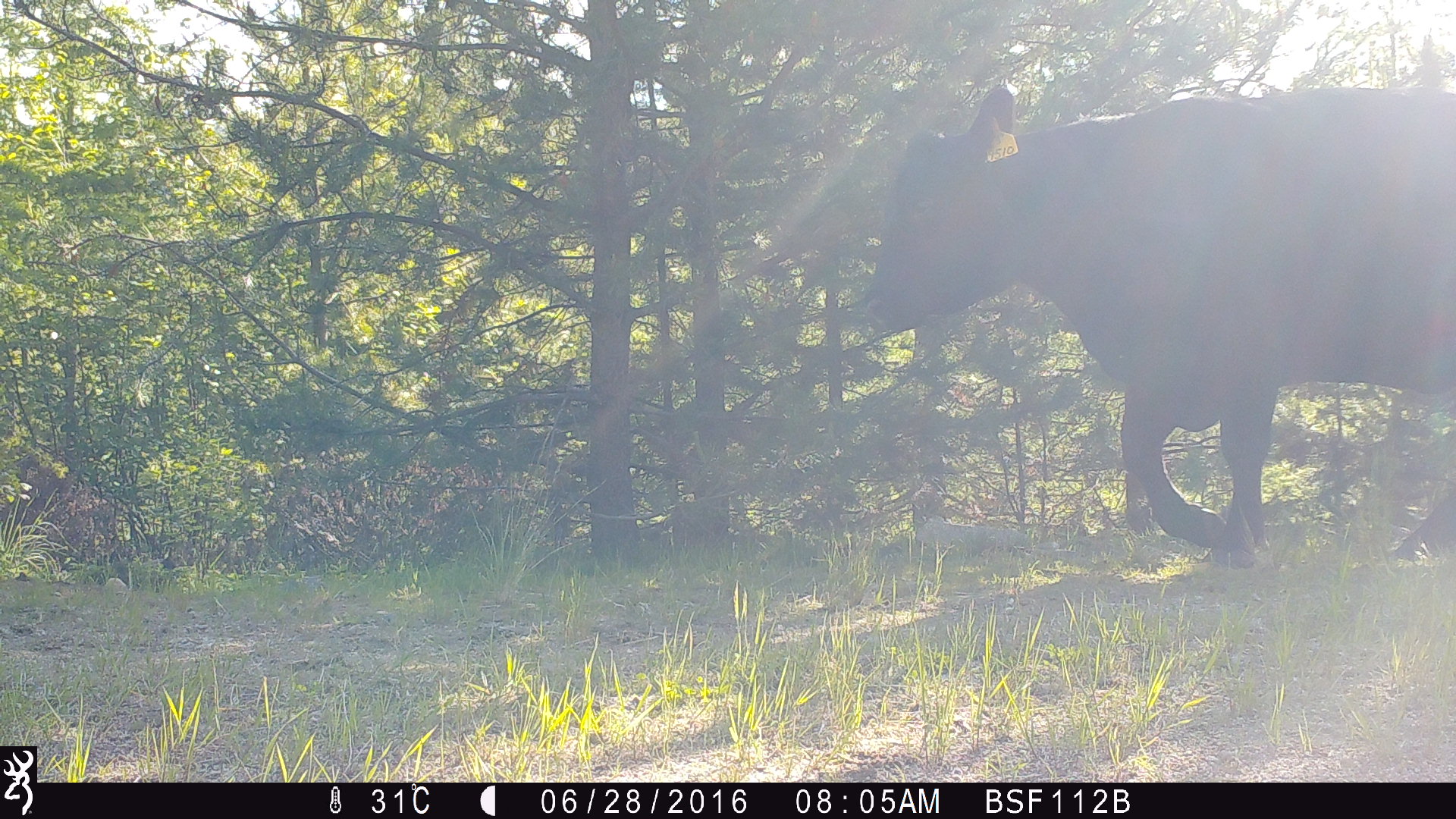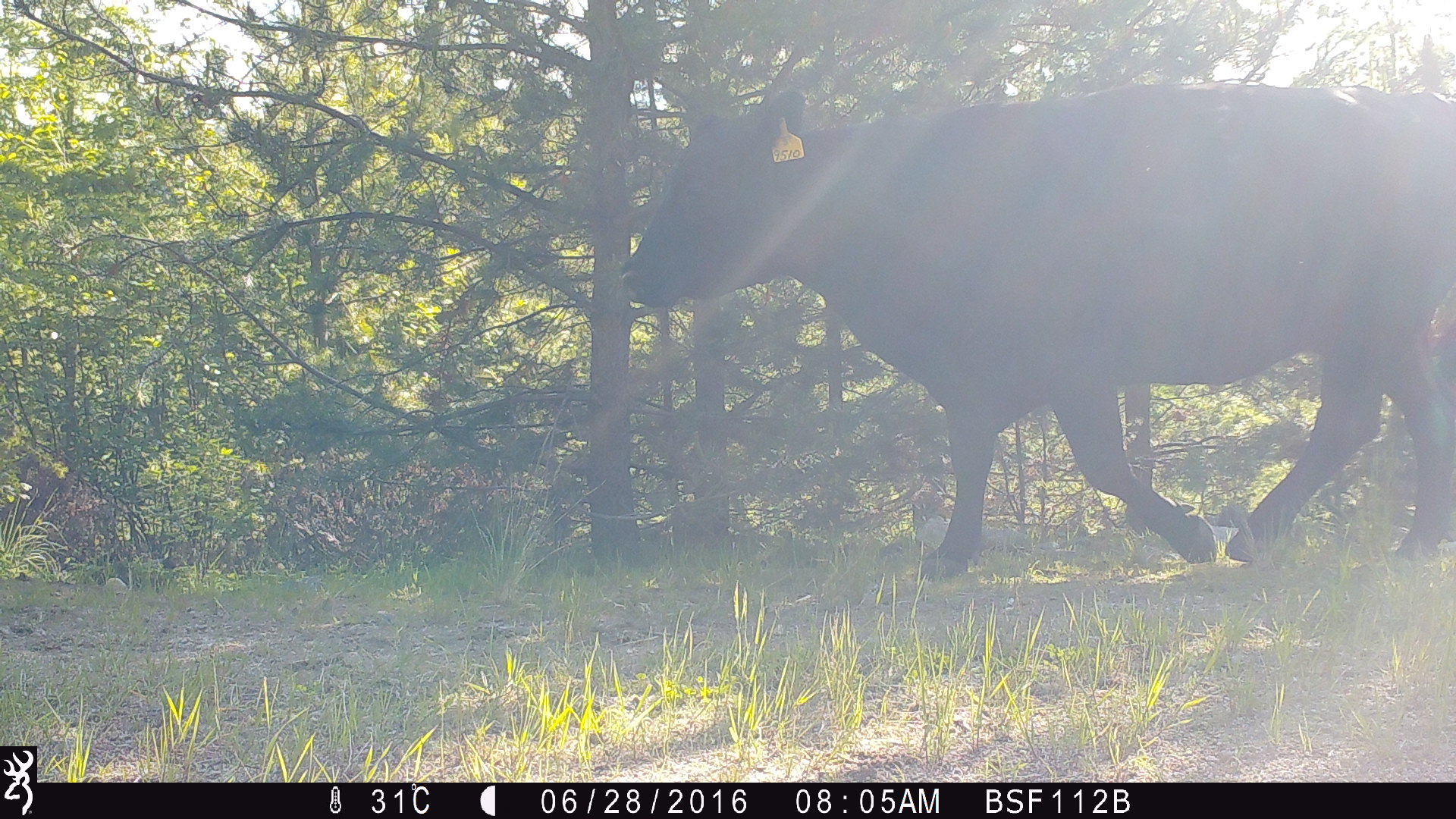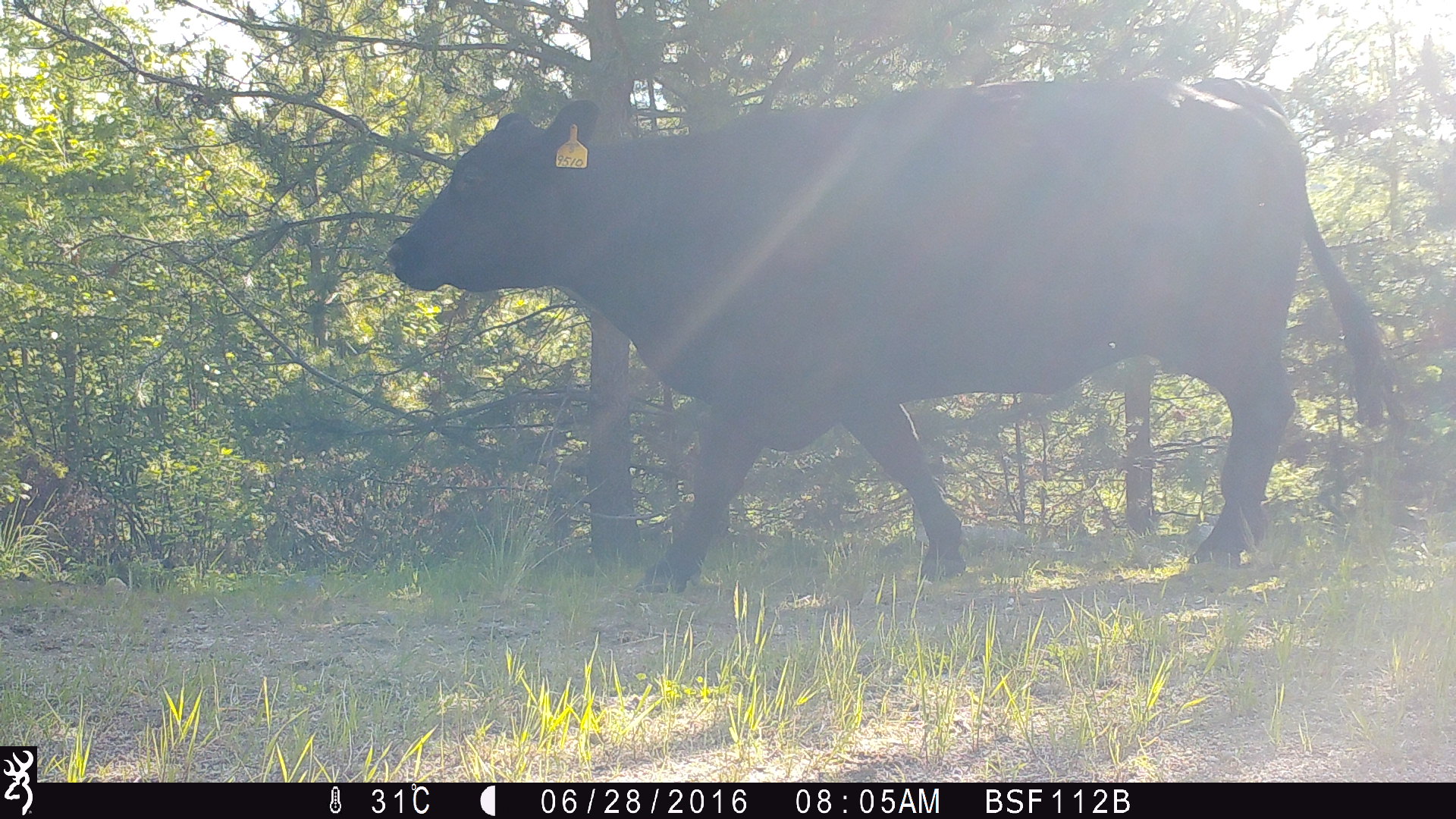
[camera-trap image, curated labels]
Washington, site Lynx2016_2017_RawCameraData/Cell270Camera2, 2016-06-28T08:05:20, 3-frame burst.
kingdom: Animalia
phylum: Chordata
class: Mammalia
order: Artiodactyla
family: Bovidae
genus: Bos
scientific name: Bos taurus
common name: domestic cattle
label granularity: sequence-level